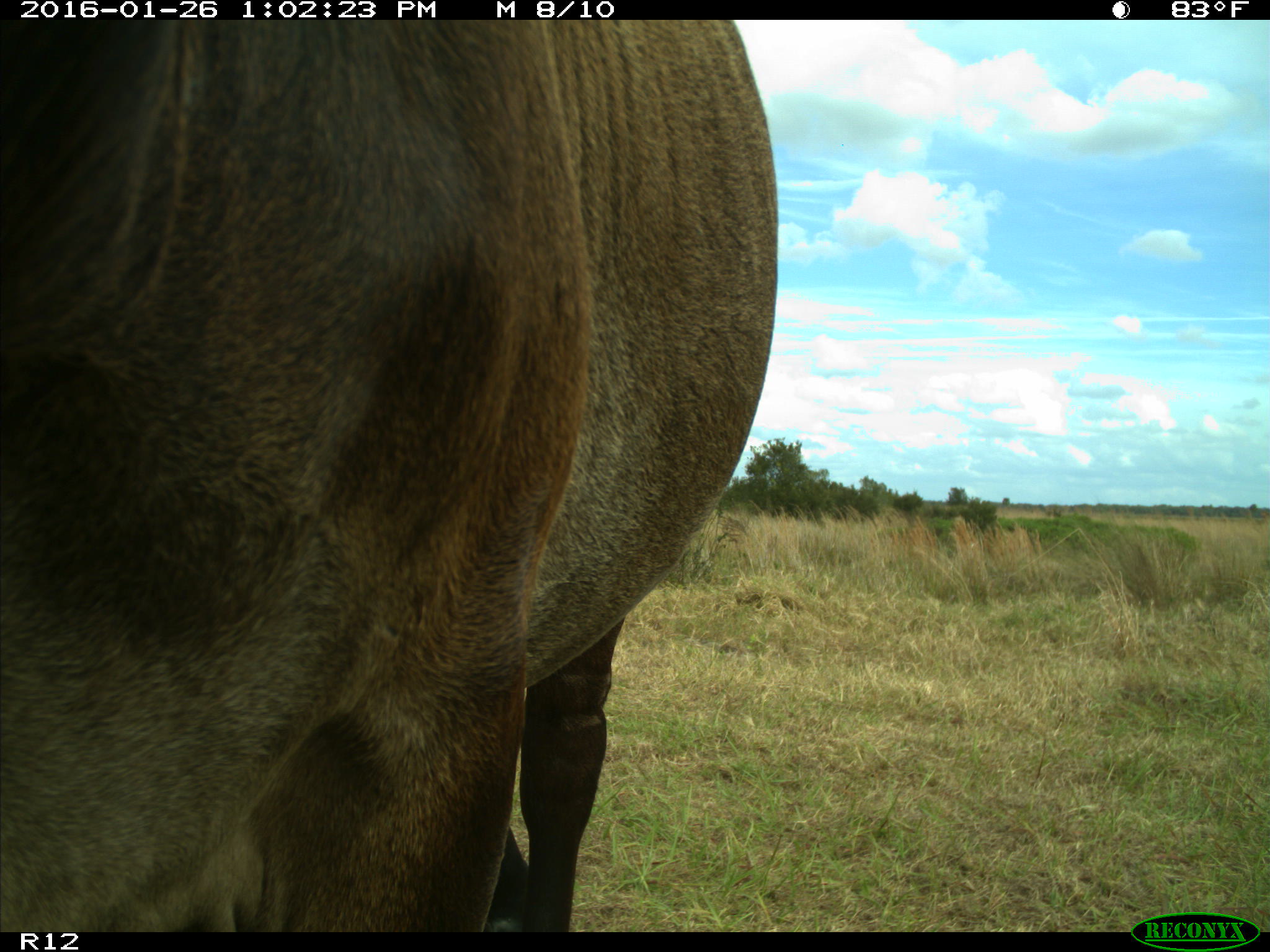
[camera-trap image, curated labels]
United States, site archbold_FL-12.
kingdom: Animalia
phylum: Chordata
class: Mammalia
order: Artiodactyla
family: Bovidae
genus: Bos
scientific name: Bos taurus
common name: domestic cow